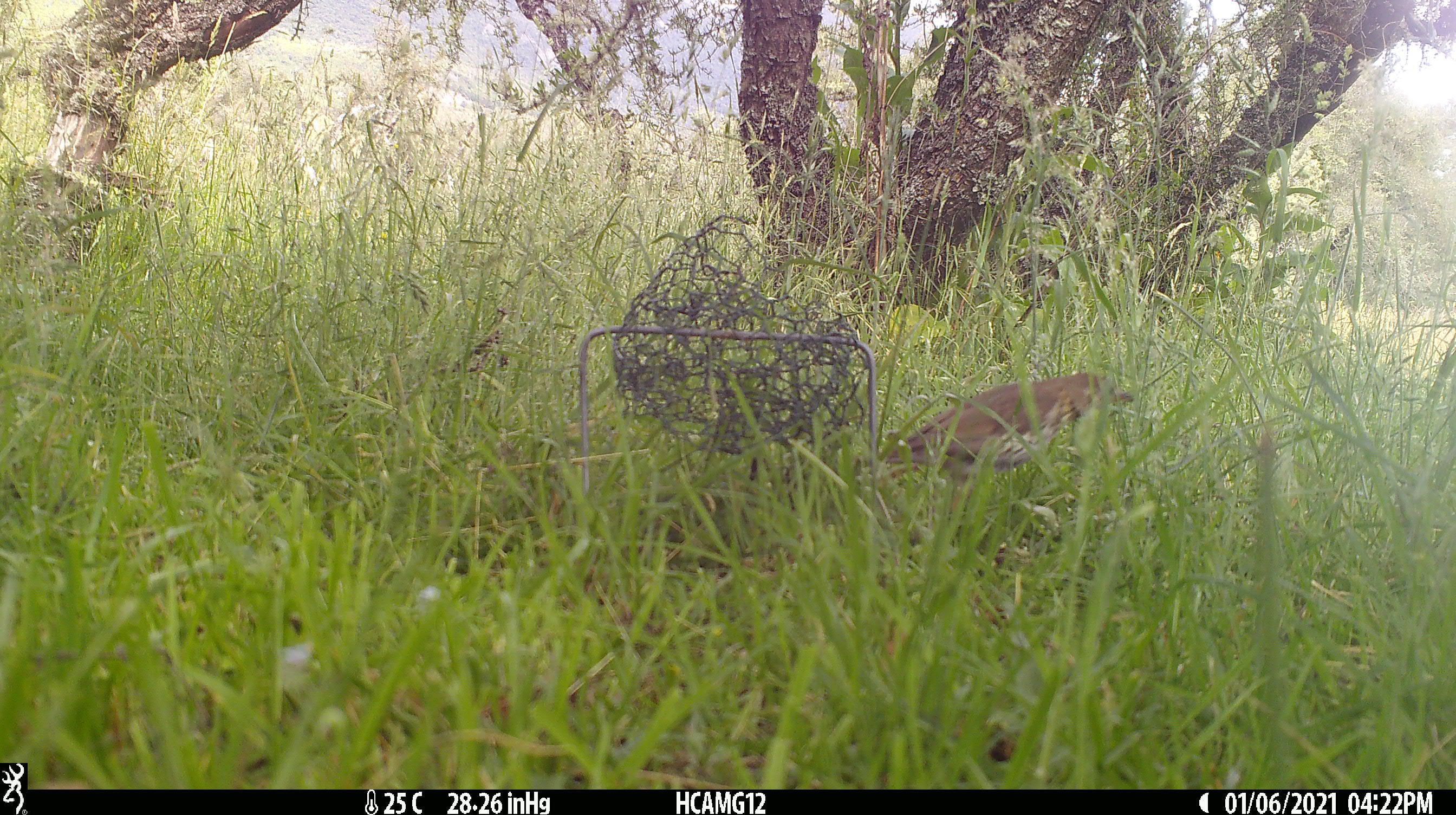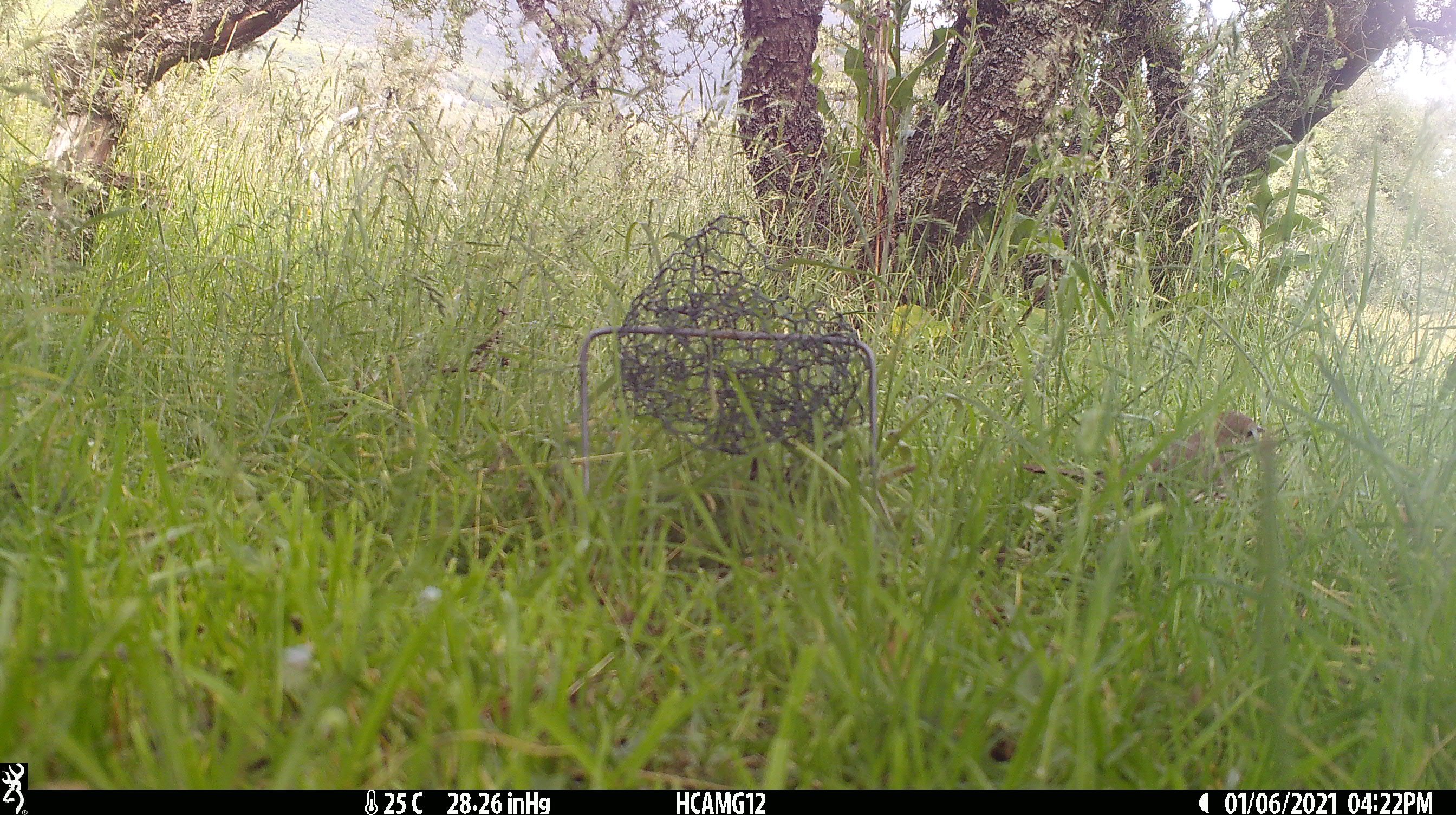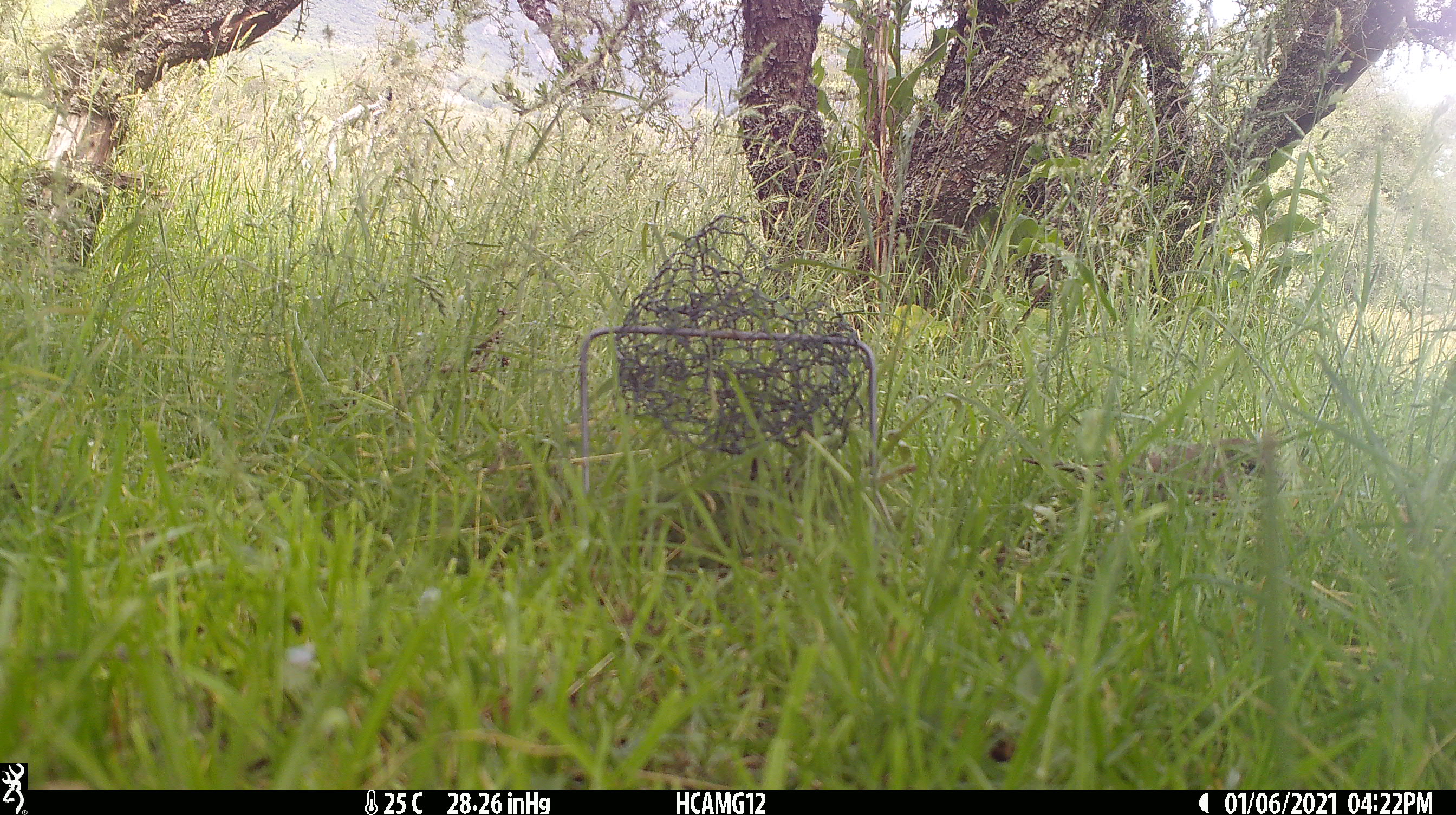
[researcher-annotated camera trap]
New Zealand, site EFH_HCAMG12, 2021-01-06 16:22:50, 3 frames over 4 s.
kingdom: Animalia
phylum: Chordata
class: Aves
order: Passeriformes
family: Turdidae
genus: Turdus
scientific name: Turdus philomelos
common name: song thrush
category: thrush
Thrush (song thrush) (Turdus philomelos).